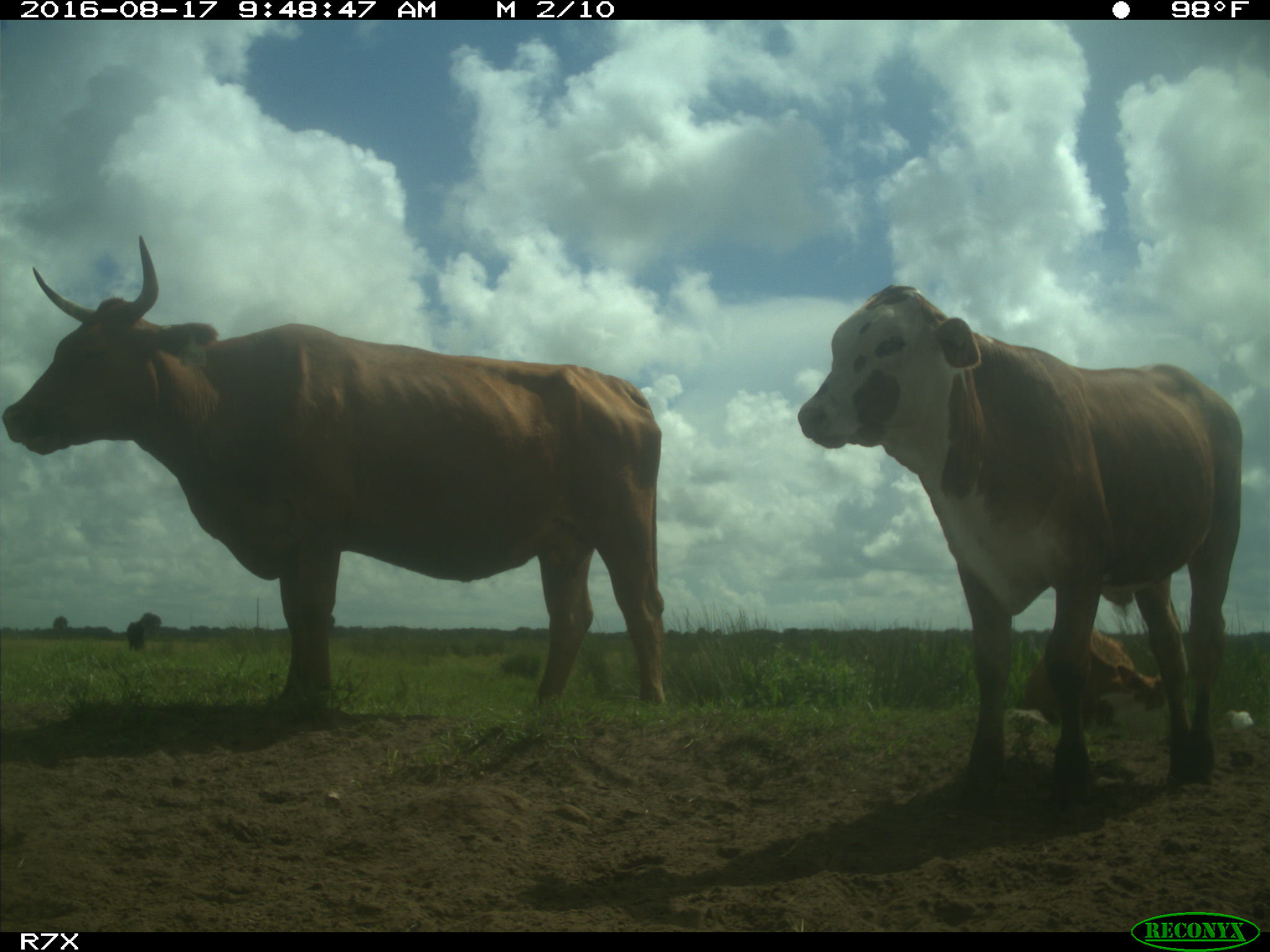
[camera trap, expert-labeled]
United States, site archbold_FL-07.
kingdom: Animalia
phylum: Chordata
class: Mammalia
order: Artiodactyla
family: Bovidae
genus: Bos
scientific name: Bos taurus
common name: domestic cow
Bos taurus (domestic cow).